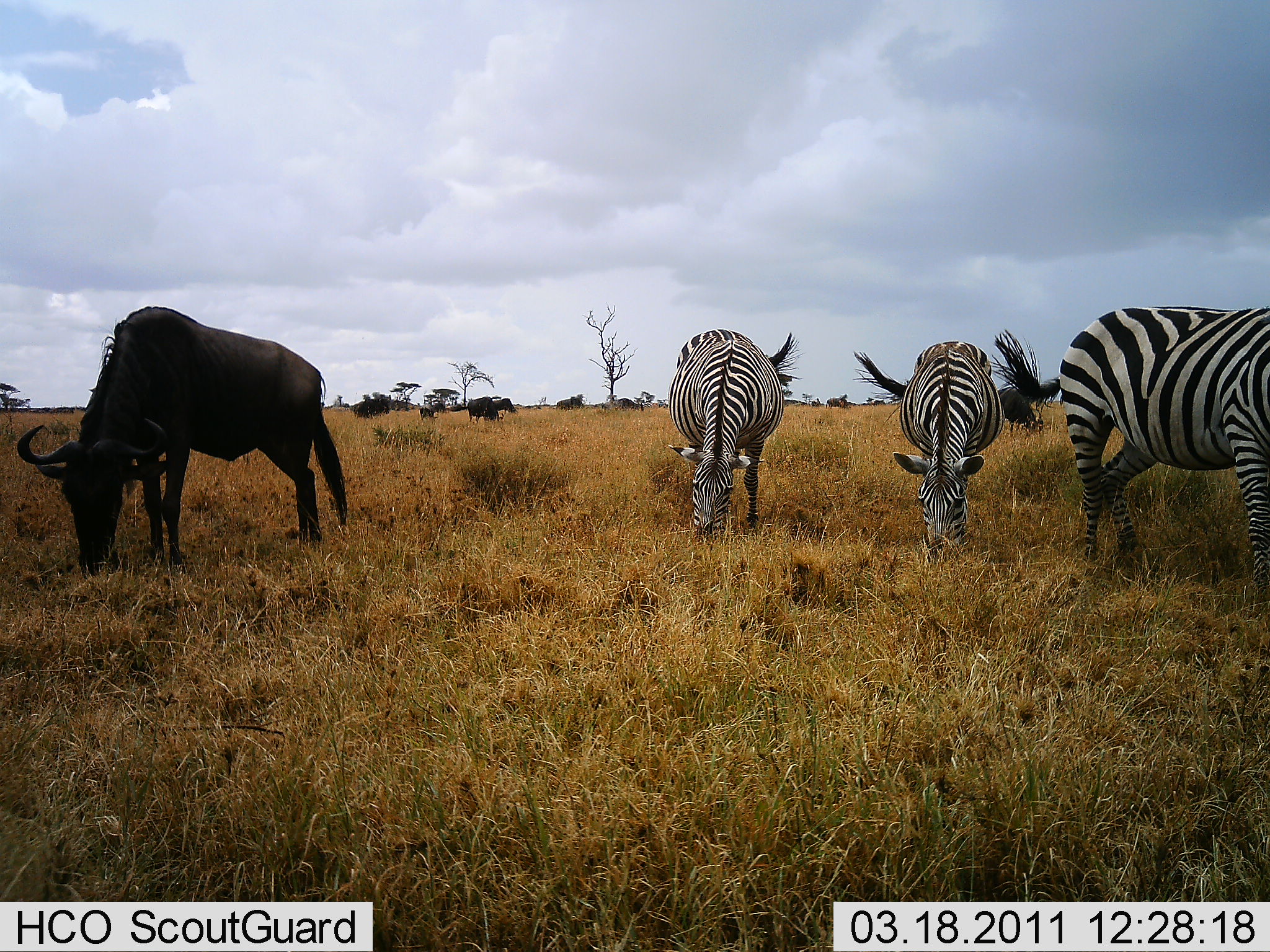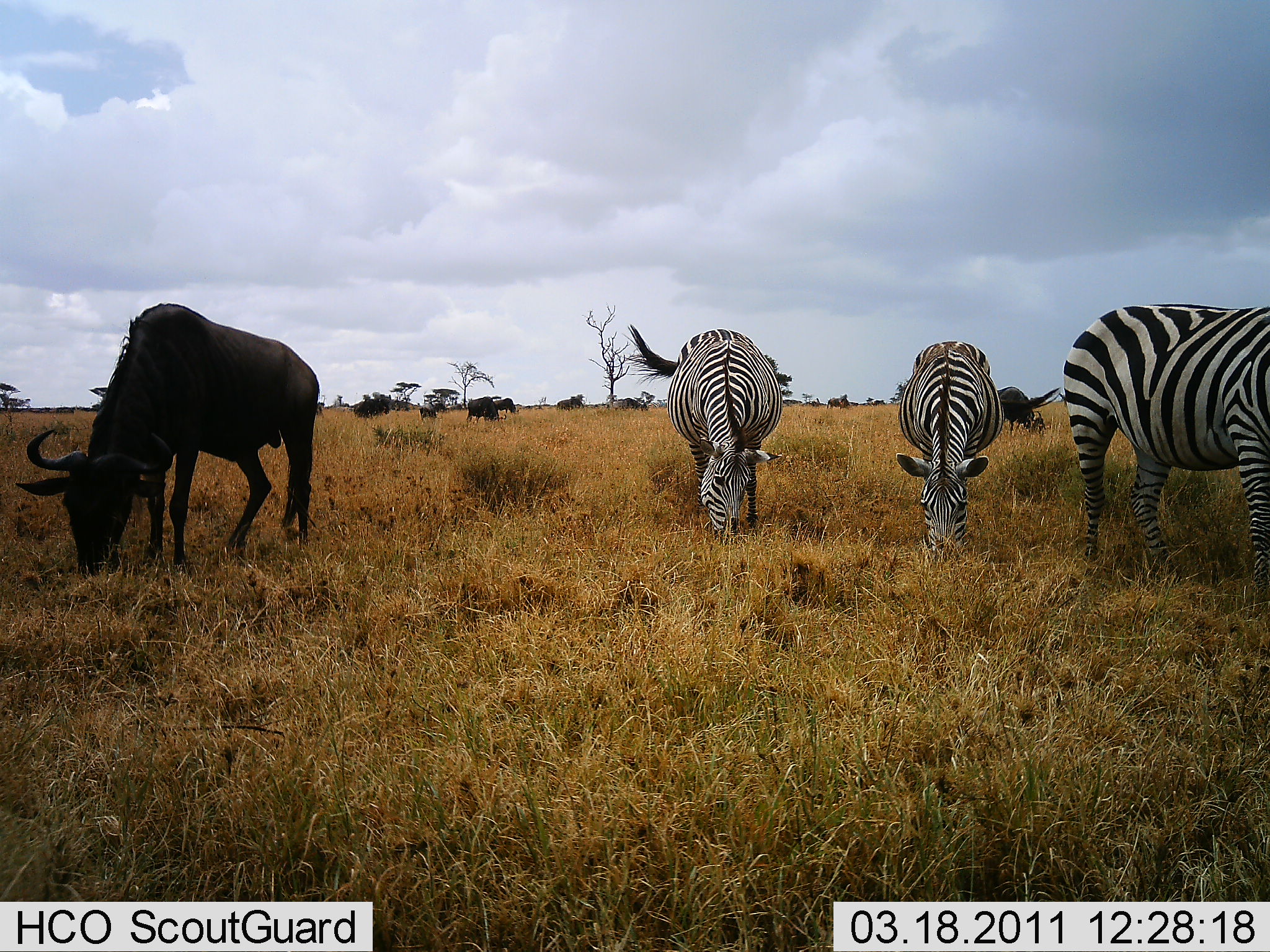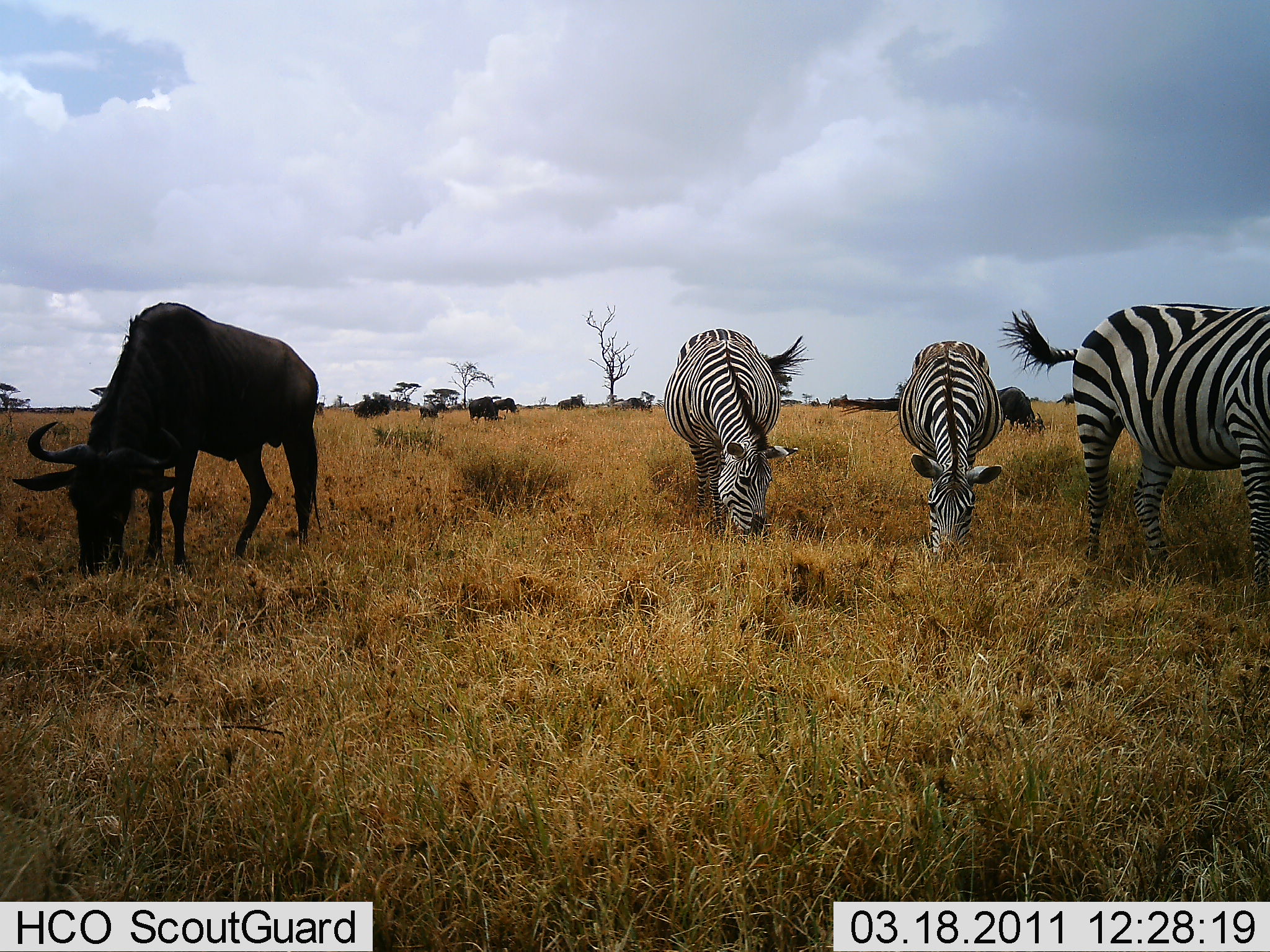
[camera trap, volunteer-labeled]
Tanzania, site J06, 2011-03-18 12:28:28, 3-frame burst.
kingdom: Animalia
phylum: Chordata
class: Mammalia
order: Artiodactyla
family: Bovidae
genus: Connochaetes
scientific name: Connochaetes taurinus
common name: blue wildebeest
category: wildebeest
Wildebeest (blue wildebeest) (Connochaetes taurinus), count 8. Behavior (volunteer vote fractions): standing 38%, resting 0%, moving 15%, interacting 0%. Young present (vote fraction): 23%. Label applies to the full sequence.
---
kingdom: Animalia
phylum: Chordata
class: Mammalia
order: Perissodactyla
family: Equidae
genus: Equus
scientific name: Equus quagga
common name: plains zebra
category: zebra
Zebra (plains zebra) (Equus quagga), count 3. Behavior (volunteer vote fractions): standing 36%, resting 0%, moving 0%, interacting 0%. Young present (vote fraction): 0%. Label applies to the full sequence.